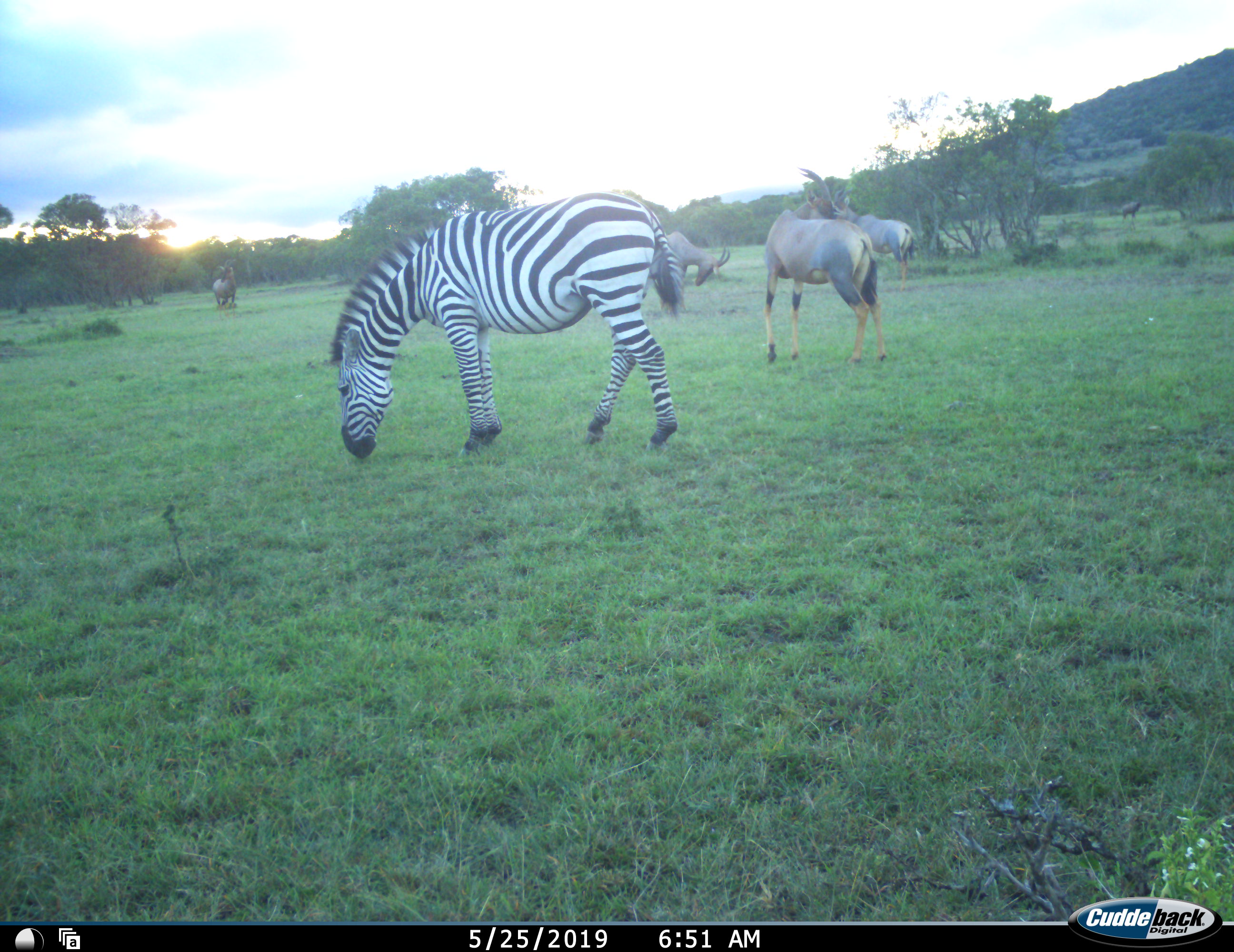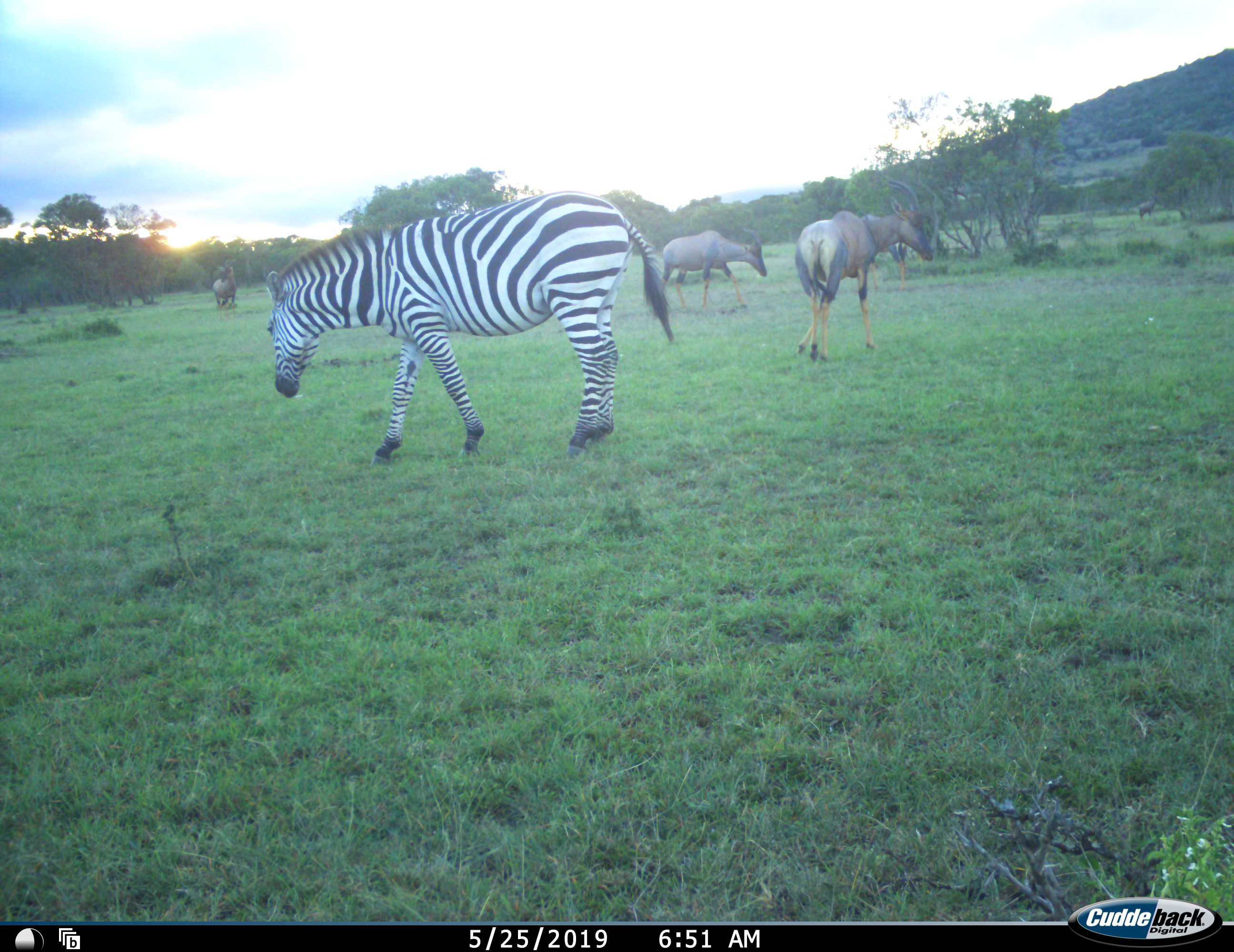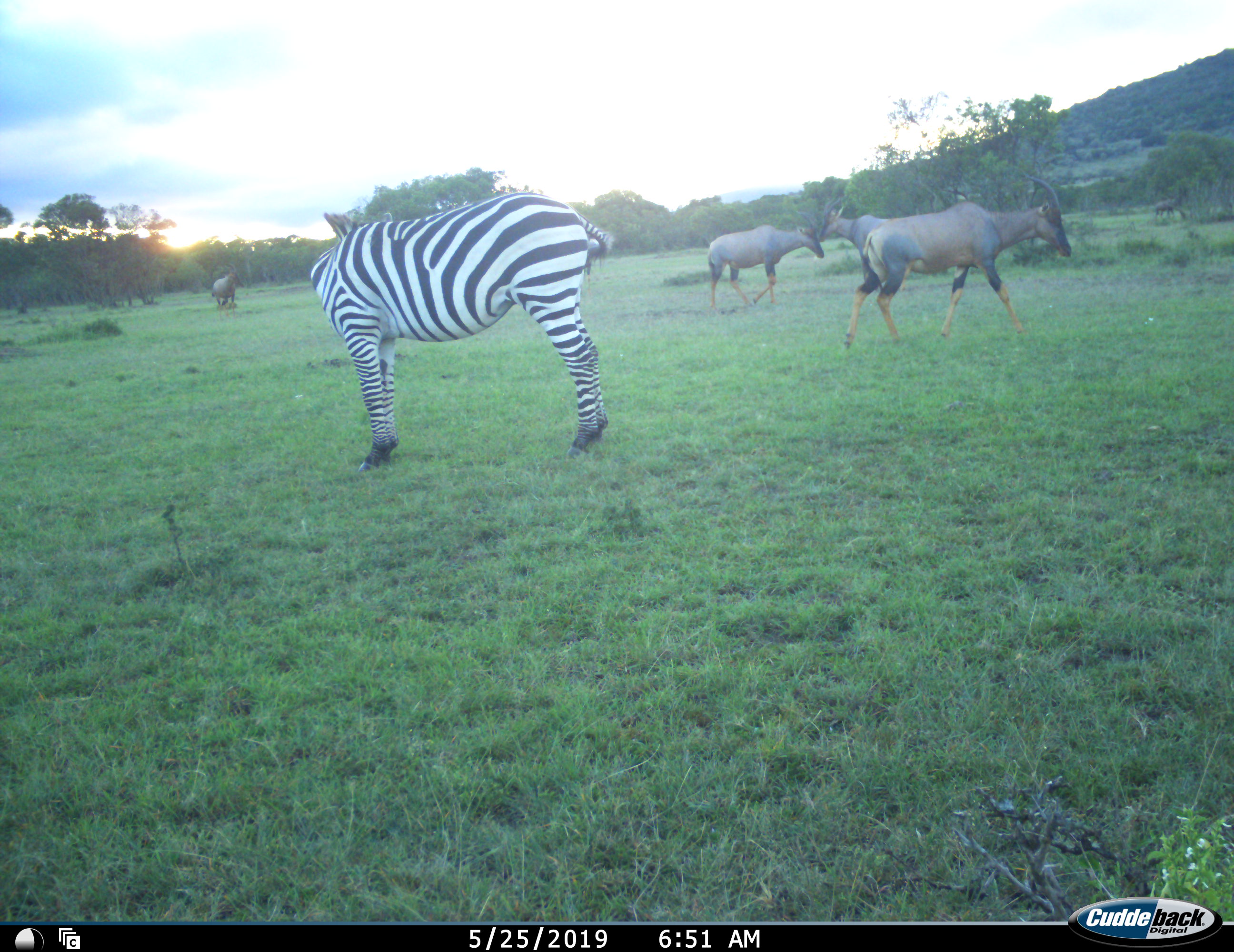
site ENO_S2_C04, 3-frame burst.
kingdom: Animalia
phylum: Chordata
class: Mammalia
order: Artiodactyla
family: Bovidae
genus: Damaliscus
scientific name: Damaliscus lunatus jimela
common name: topi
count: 5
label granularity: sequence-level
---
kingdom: Animalia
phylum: Chordata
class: Mammalia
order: Perissodactyla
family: Equidae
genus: Equus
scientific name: Equus quagga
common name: plains zebra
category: zebraplains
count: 1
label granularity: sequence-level